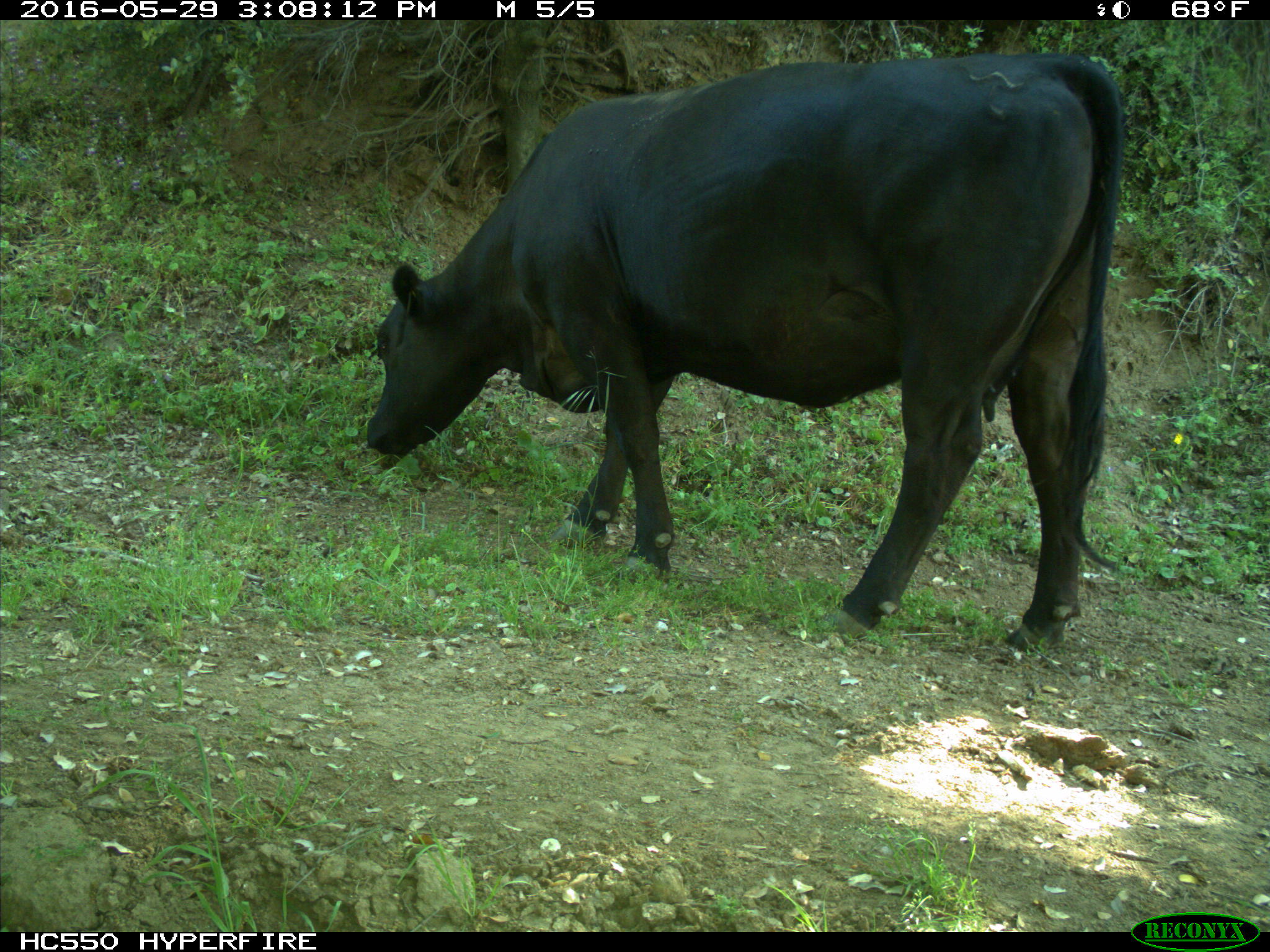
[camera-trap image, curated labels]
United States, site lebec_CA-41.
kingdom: Animalia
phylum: Chordata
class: Mammalia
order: Artiodactyla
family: Bovidae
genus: Bos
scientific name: Bos taurus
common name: domestic cow